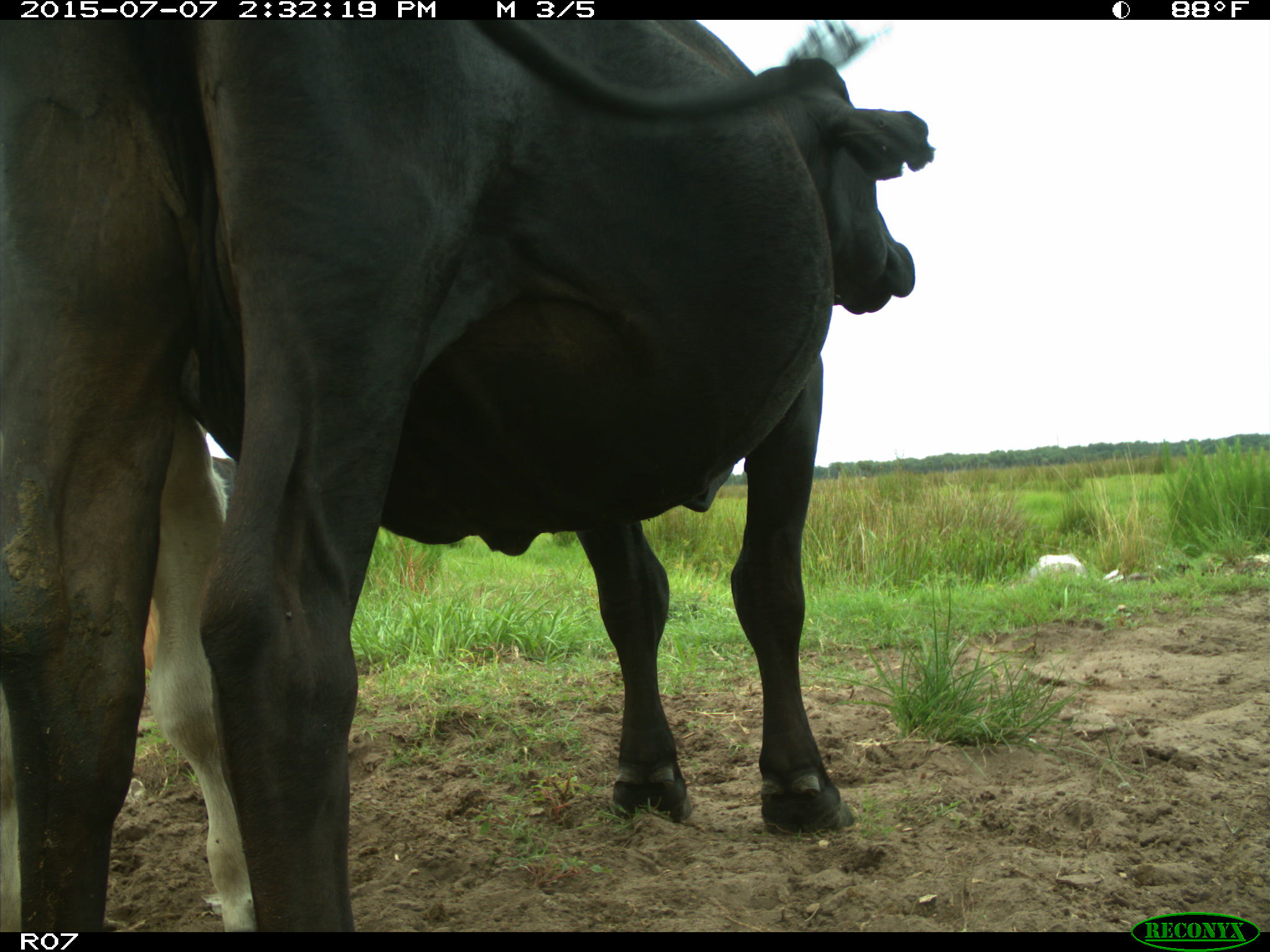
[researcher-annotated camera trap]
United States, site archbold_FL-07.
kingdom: Animalia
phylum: Chordata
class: Mammalia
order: Artiodactyla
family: Bovidae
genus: Bos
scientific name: Bos taurus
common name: domestic cow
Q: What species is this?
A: Bos taurus (domestic cow).